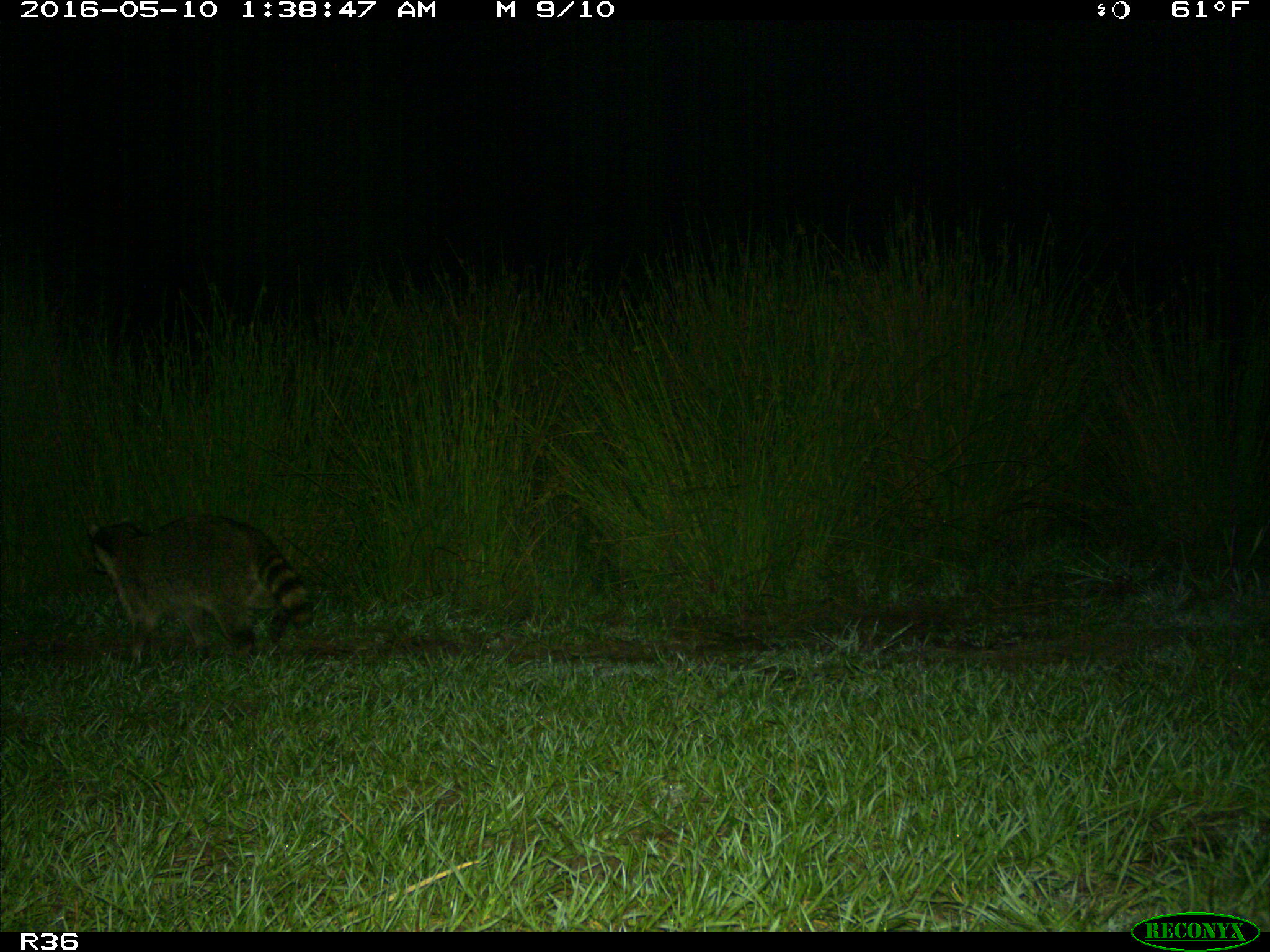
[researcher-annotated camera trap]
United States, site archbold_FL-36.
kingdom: Animalia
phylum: Chordata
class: Mammalia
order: Carnivora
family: Procyonidae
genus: Procyon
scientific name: Procyon lotor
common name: common raccoon